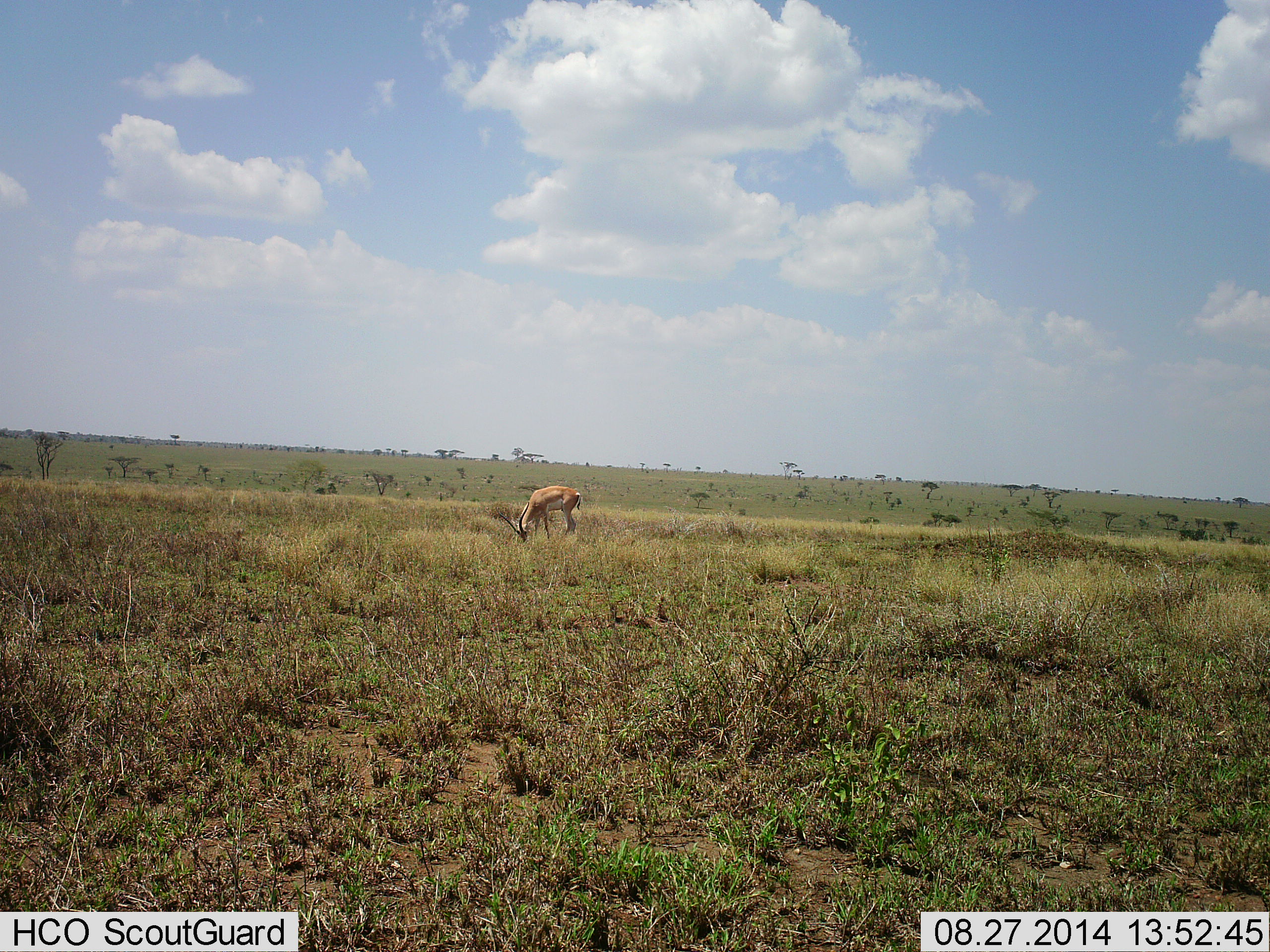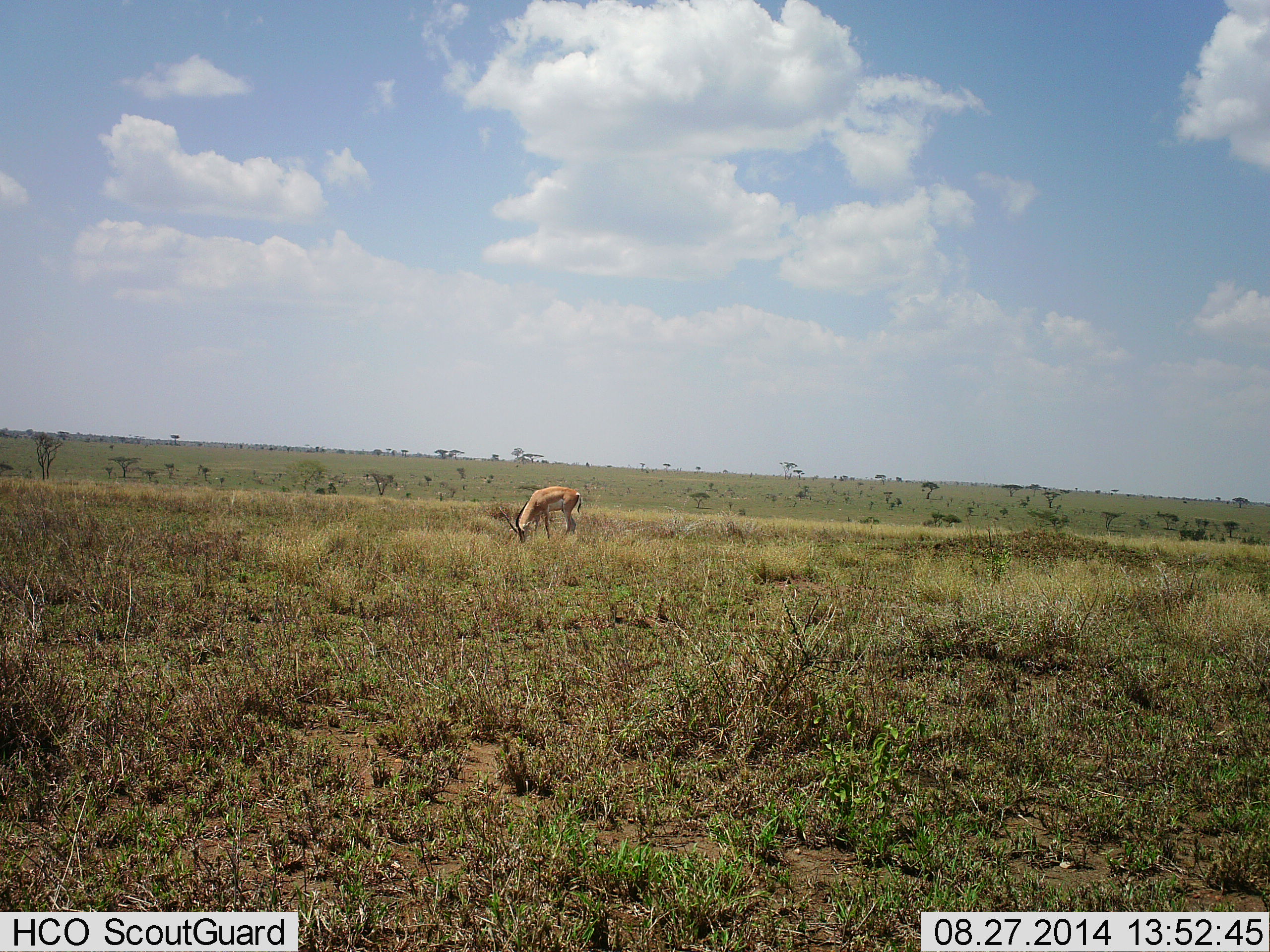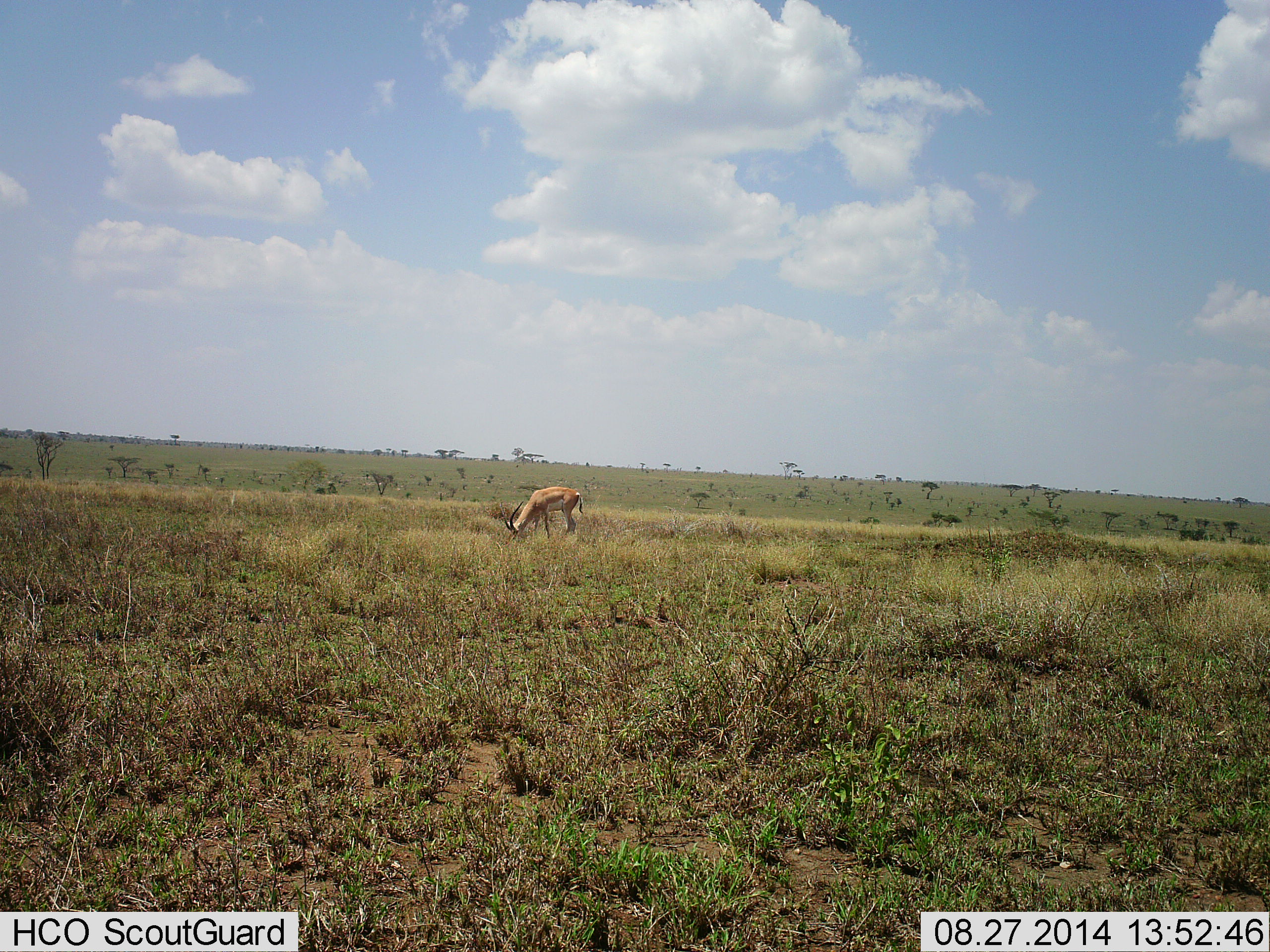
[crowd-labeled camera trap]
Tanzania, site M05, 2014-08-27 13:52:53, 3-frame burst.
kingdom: Animalia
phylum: Chordata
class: Mammalia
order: Artiodactyla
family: Bovidae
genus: Nanger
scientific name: Nanger granti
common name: grant's gazelle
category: gazellegrants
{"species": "gazellegrants (grant's gazelle) (Nanger granti)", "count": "1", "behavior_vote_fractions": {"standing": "0%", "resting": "0%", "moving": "0%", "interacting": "0%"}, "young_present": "0%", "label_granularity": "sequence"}